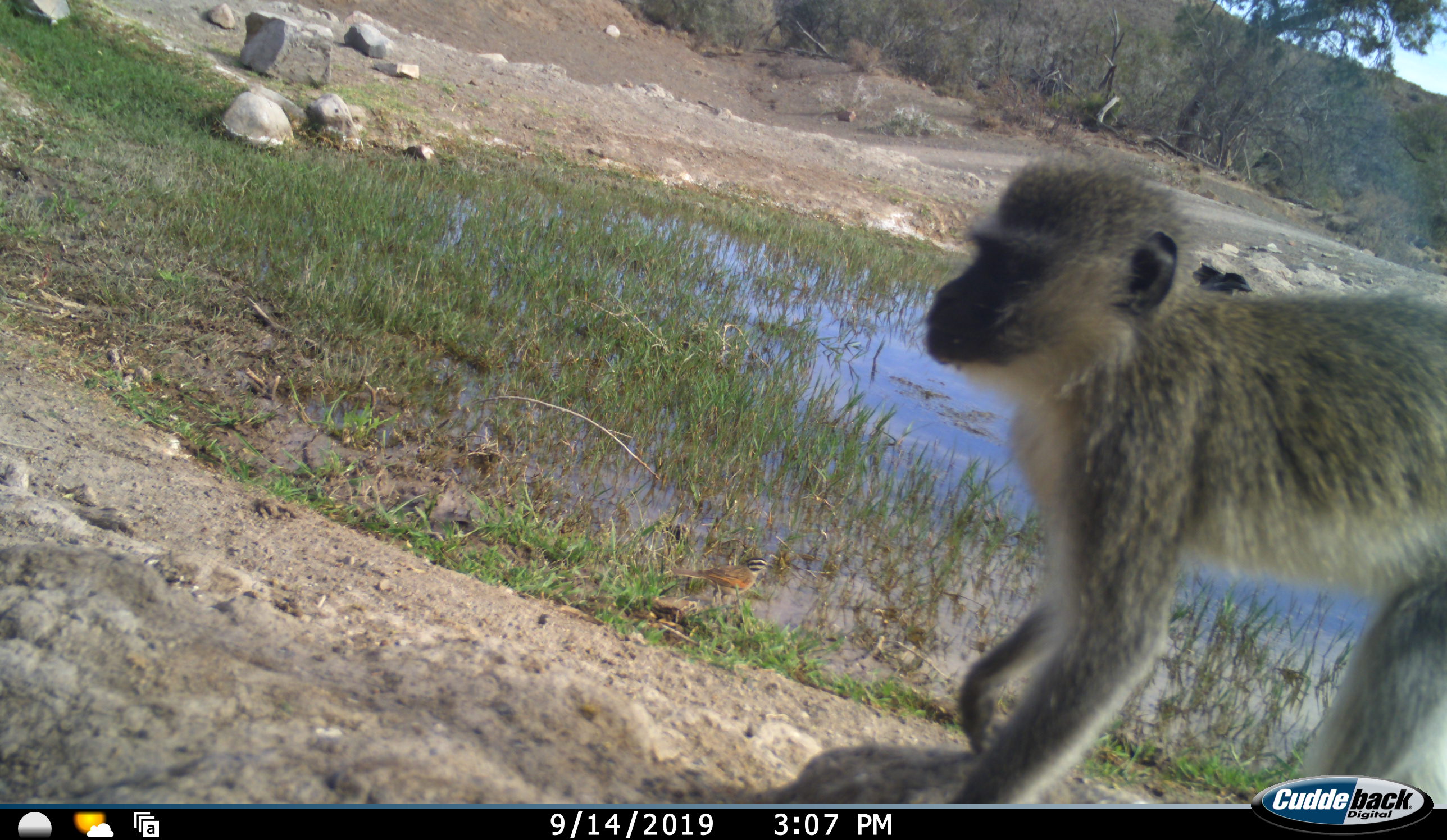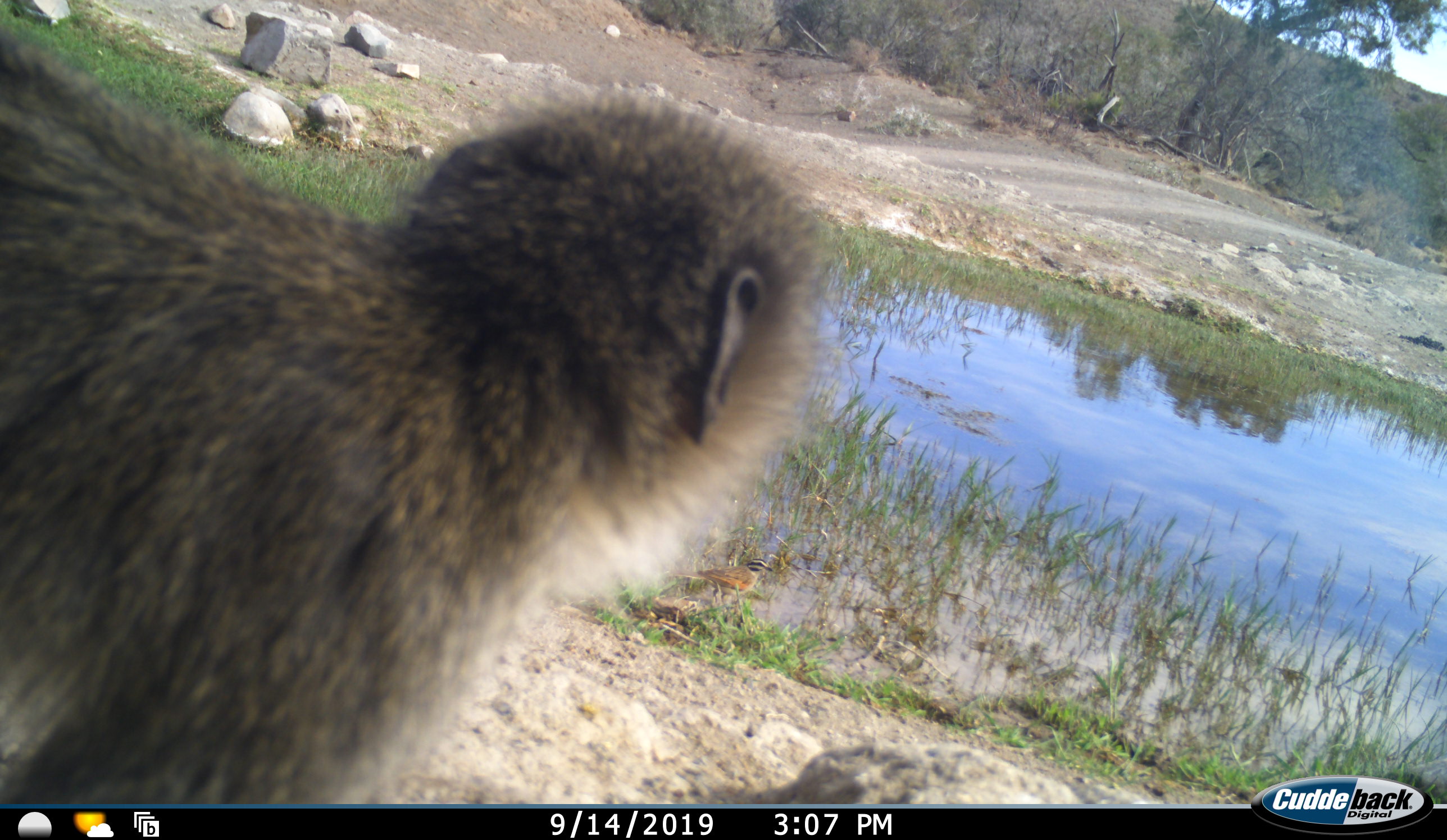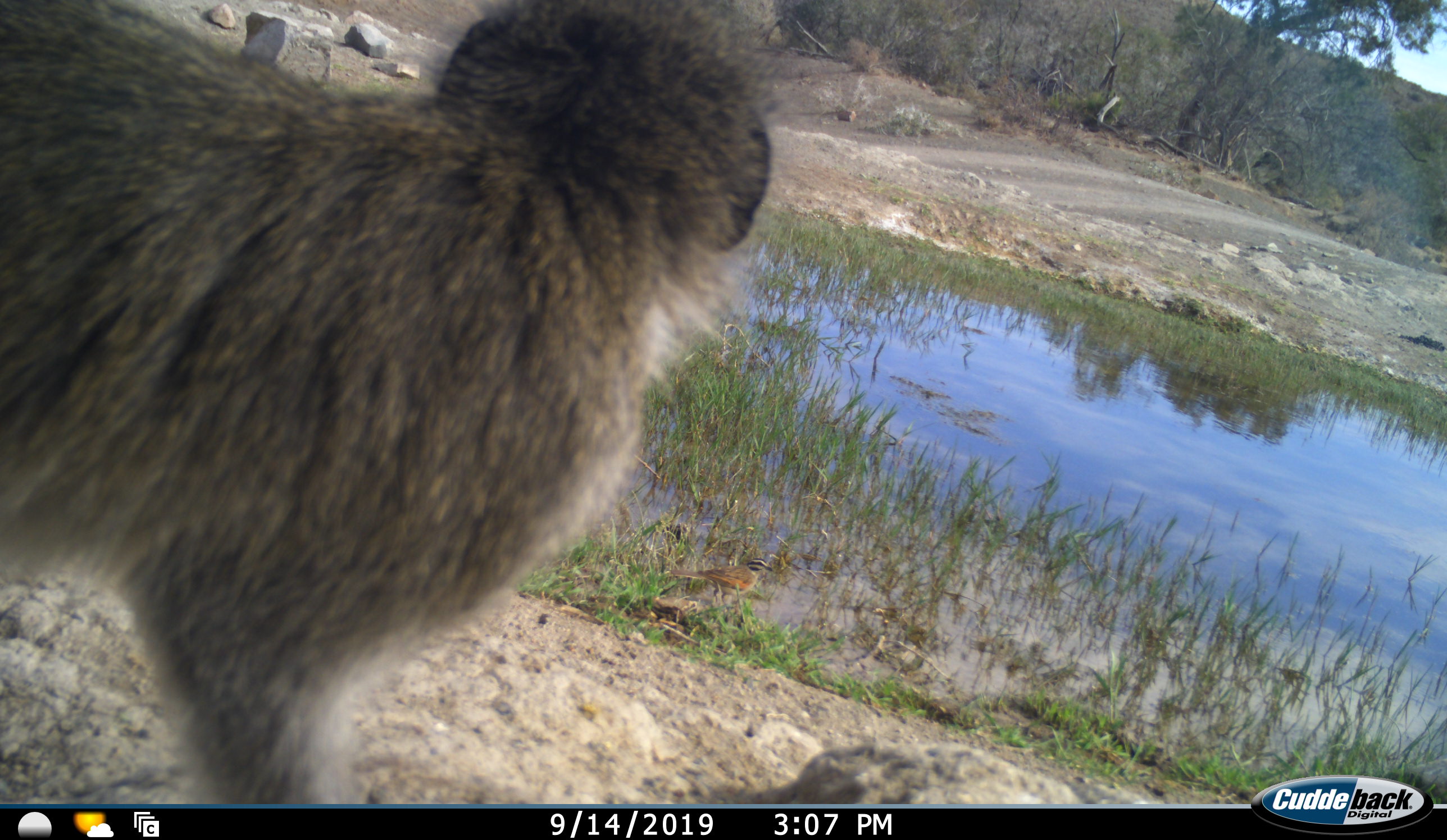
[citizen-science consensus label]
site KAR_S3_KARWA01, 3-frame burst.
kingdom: Animalia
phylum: Chordata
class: Mammalia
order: Primates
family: Cercopithecidae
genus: Chlorocebus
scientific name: Chlorocebus pygerythrus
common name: vervet monkey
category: monkeyvervet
Monkeyvervet (vervet monkey) (Chlorocebus pygerythrus), count 1. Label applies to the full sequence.